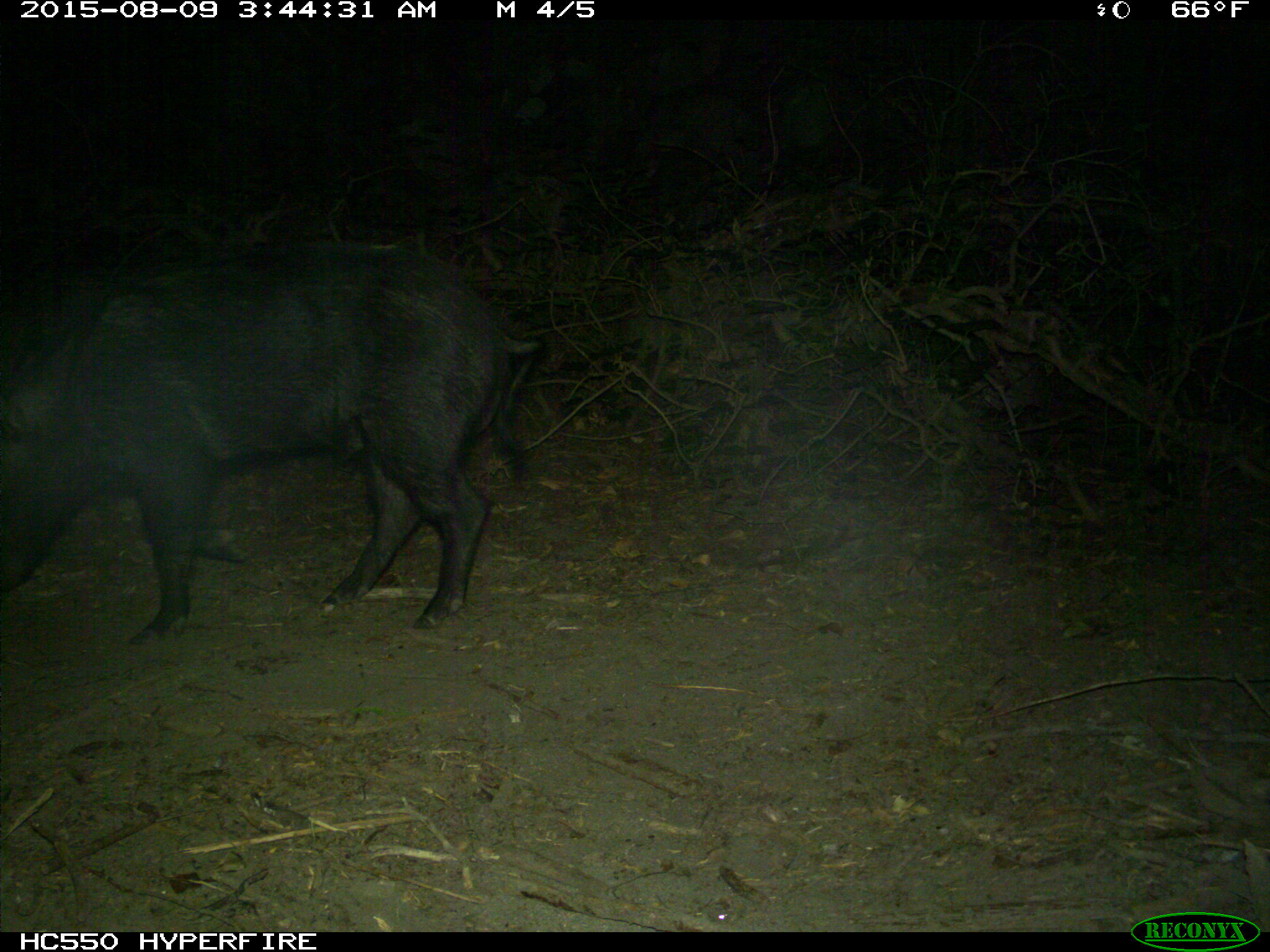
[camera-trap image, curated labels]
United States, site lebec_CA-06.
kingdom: Animalia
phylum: Chordata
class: Mammalia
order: Artiodactyla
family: Suidae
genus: Sus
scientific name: Sus scrofa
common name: wild boar